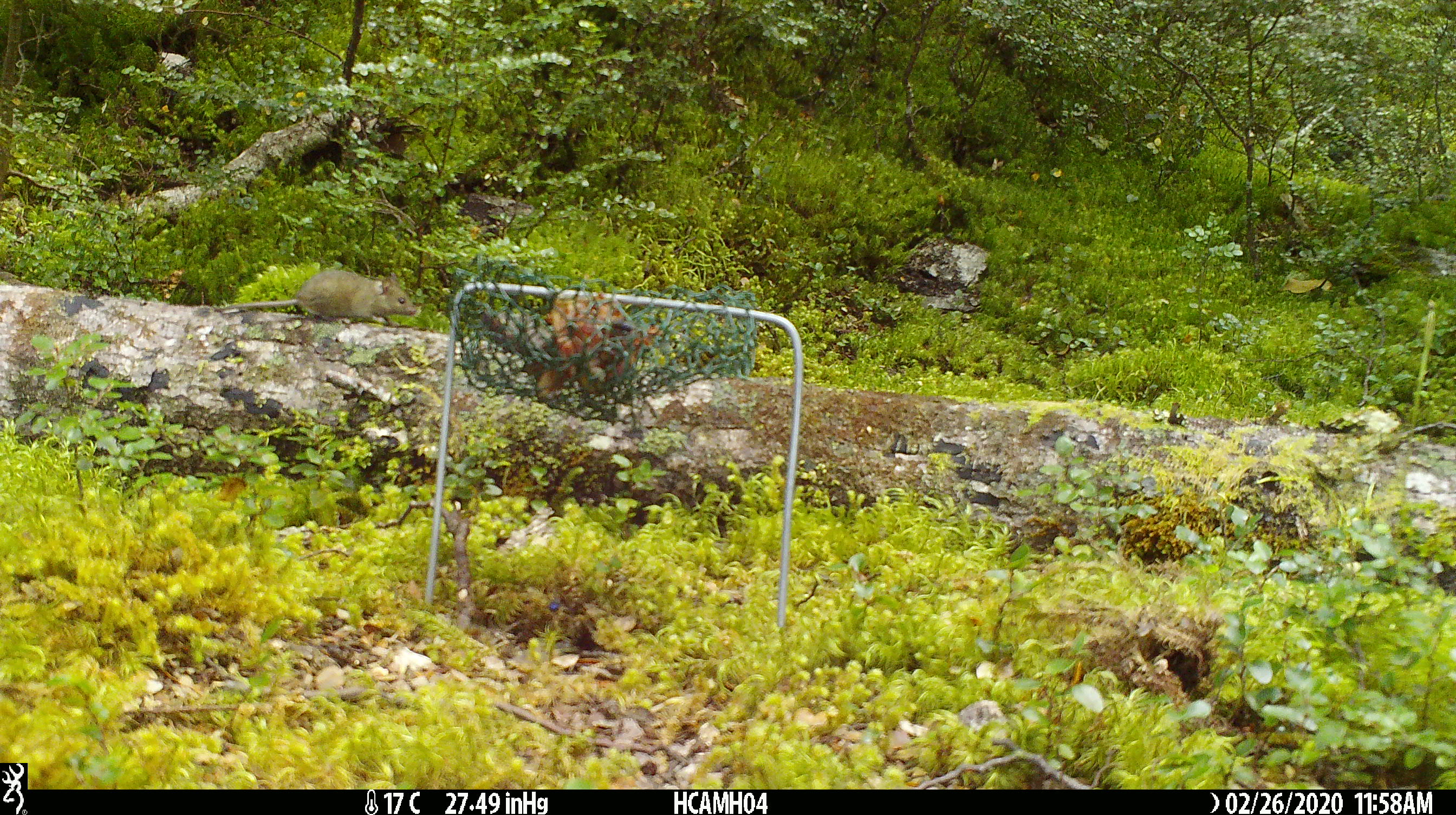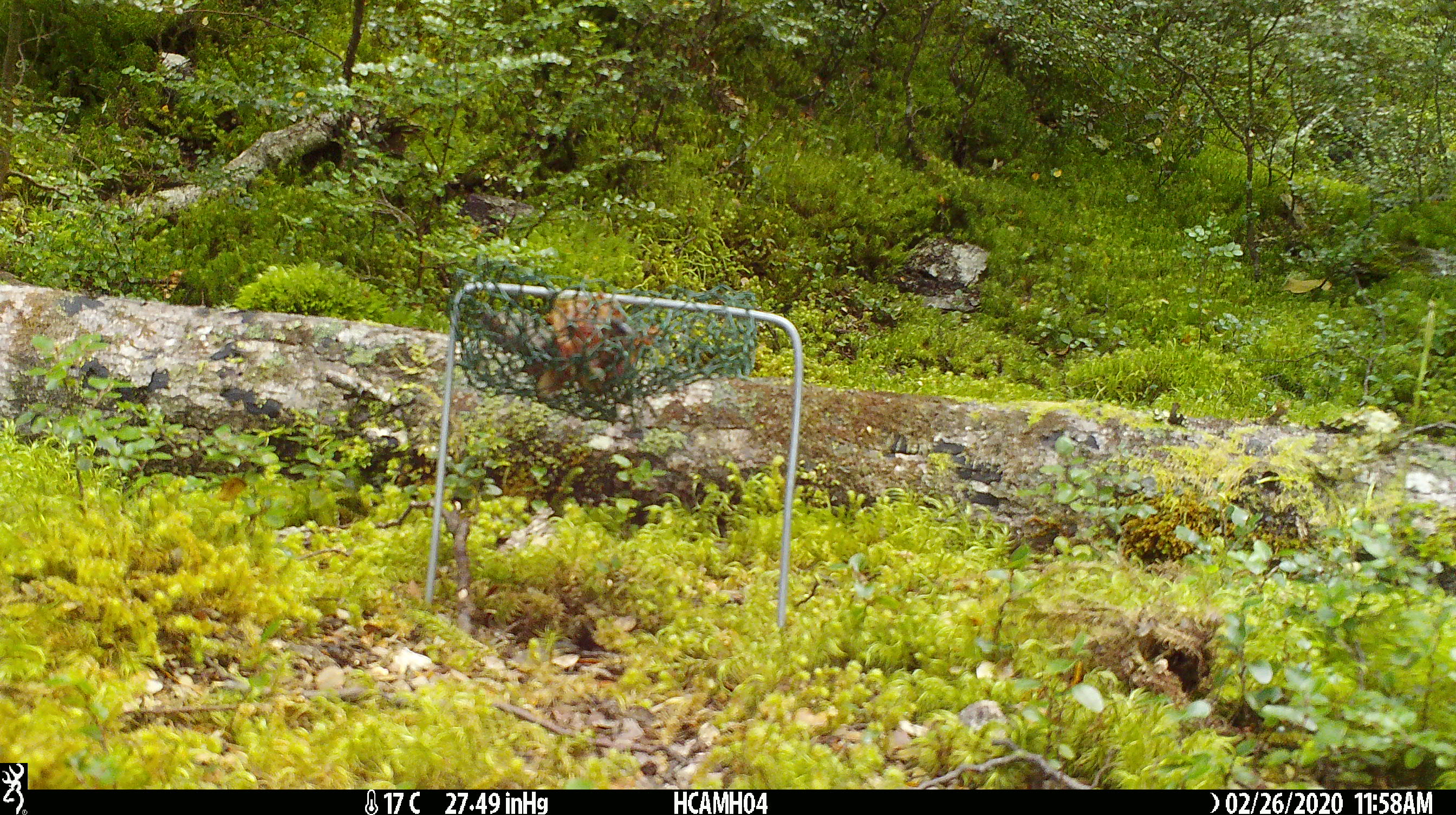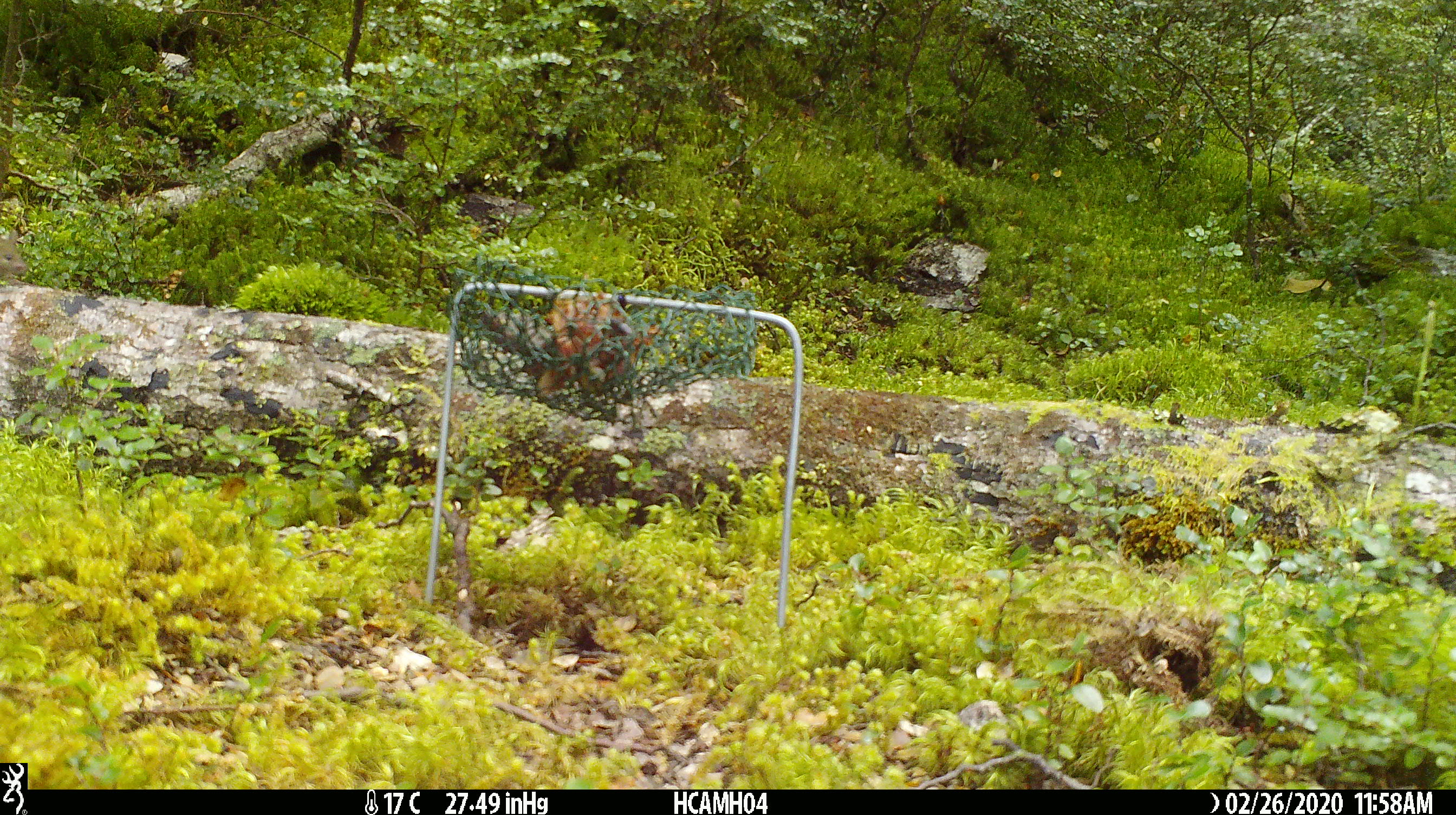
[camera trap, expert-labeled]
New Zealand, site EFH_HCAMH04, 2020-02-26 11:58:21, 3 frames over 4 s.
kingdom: Animalia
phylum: Chordata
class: Mammalia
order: Rodentia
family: Muridae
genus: Mus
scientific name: Mus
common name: mouse